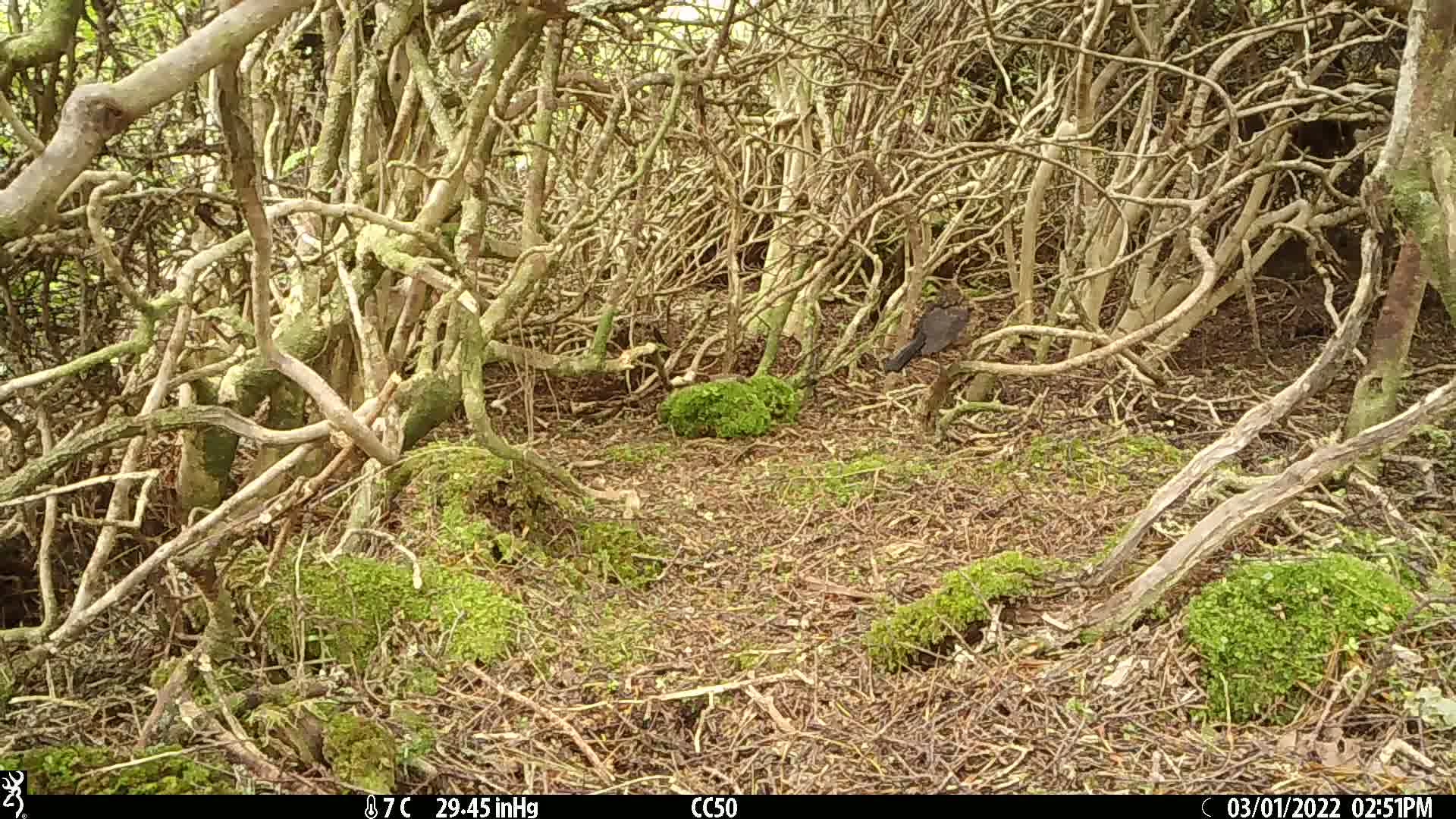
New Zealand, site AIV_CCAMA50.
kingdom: Animalia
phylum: Chordata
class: Aves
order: Passeriformes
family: Turdidae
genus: Turdus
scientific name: Turdus merula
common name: eurasian blackbird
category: blackbird